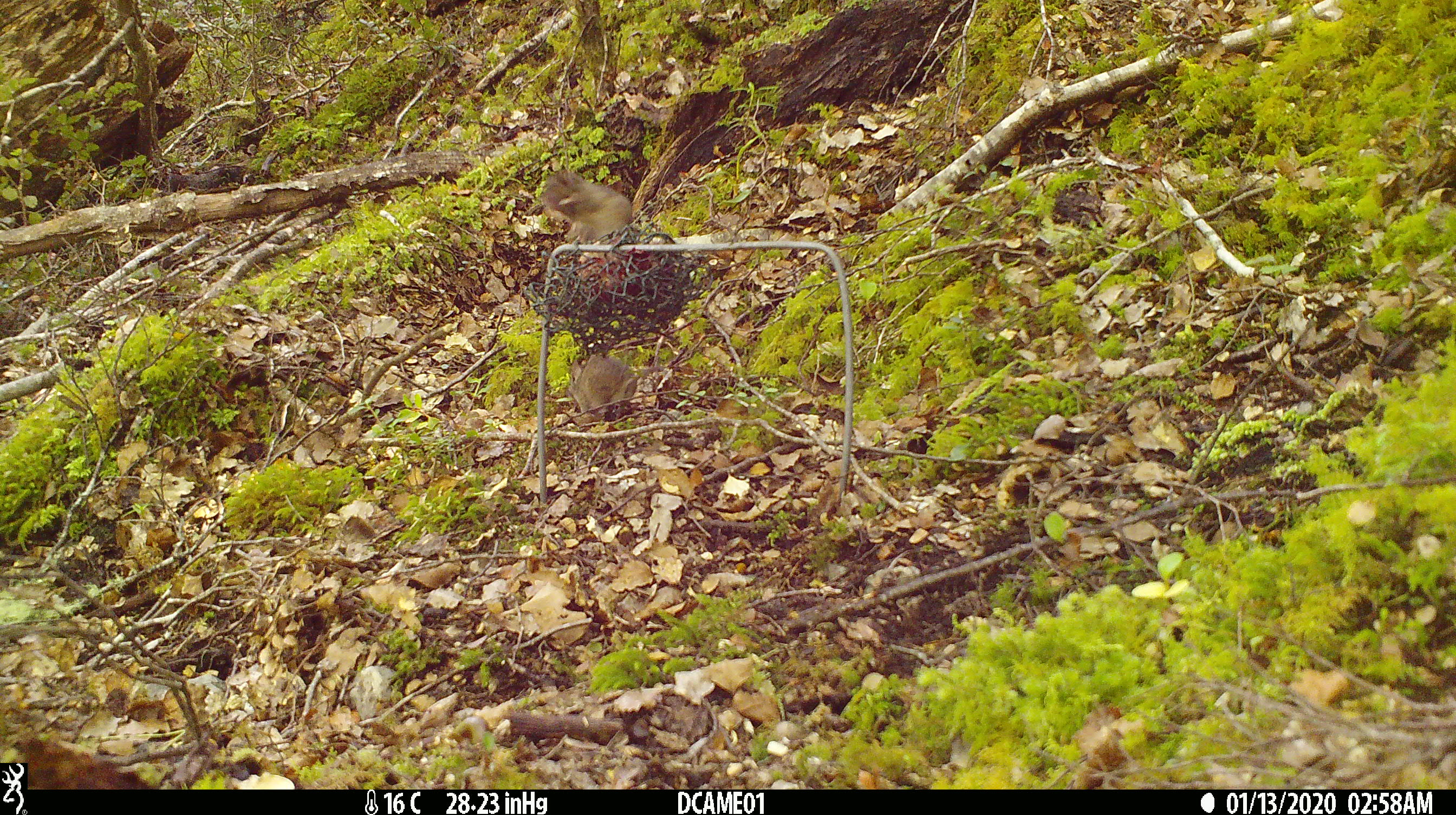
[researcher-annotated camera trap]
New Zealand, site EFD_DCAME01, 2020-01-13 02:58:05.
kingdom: Animalia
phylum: Chordata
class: Mammalia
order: Rodentia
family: Muridae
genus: Mus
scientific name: Mus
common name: mouse